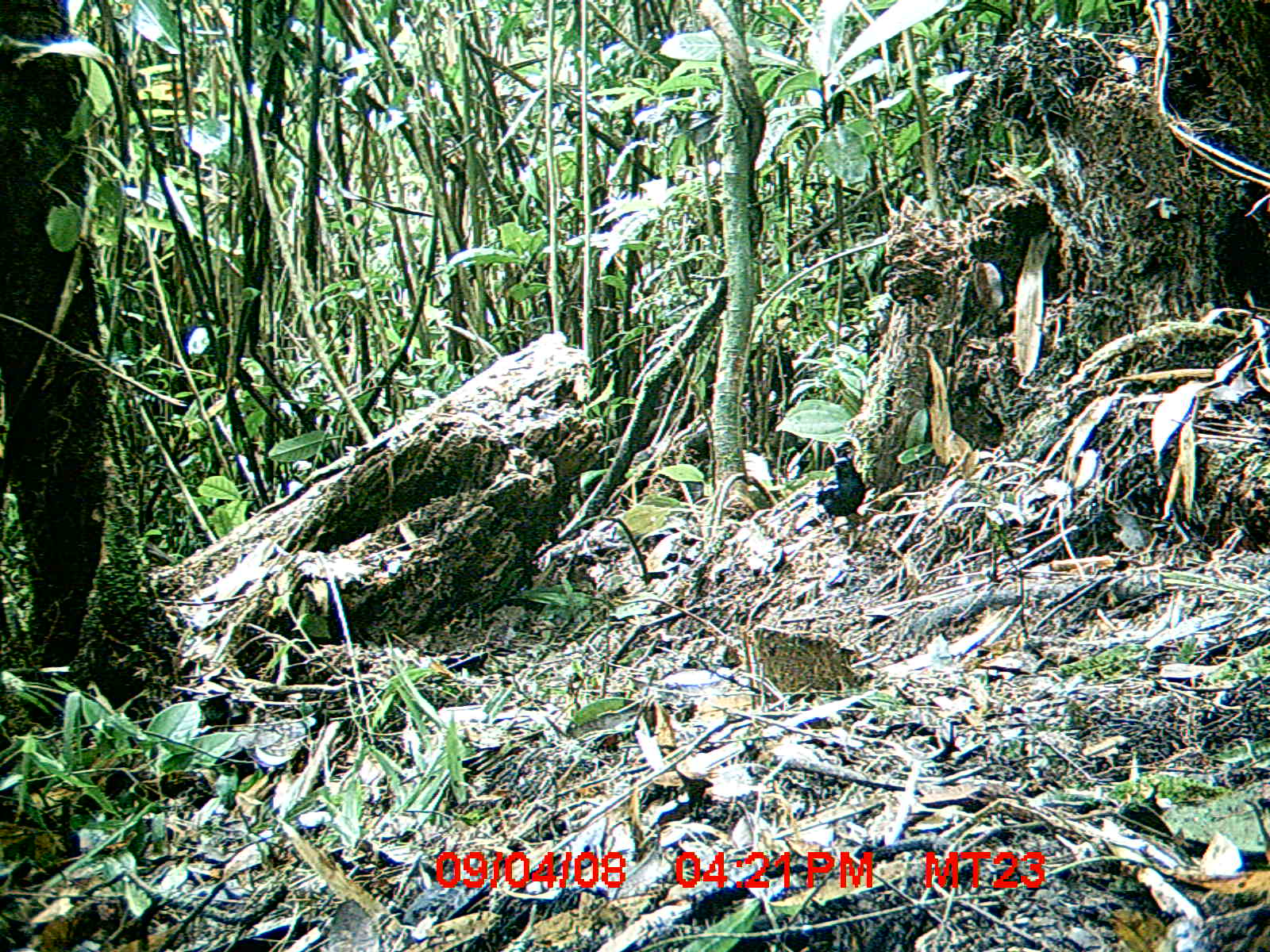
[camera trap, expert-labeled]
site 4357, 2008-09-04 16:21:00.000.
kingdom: Animalia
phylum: Chordata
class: Aves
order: Passeriformes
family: Muscicapidae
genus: Copsychus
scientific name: Copsychus albospecularis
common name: madagascar magpie-robin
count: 1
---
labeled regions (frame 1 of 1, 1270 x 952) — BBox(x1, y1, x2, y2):
copsychus albospecularis: BBox(814, 455, 866, 532)